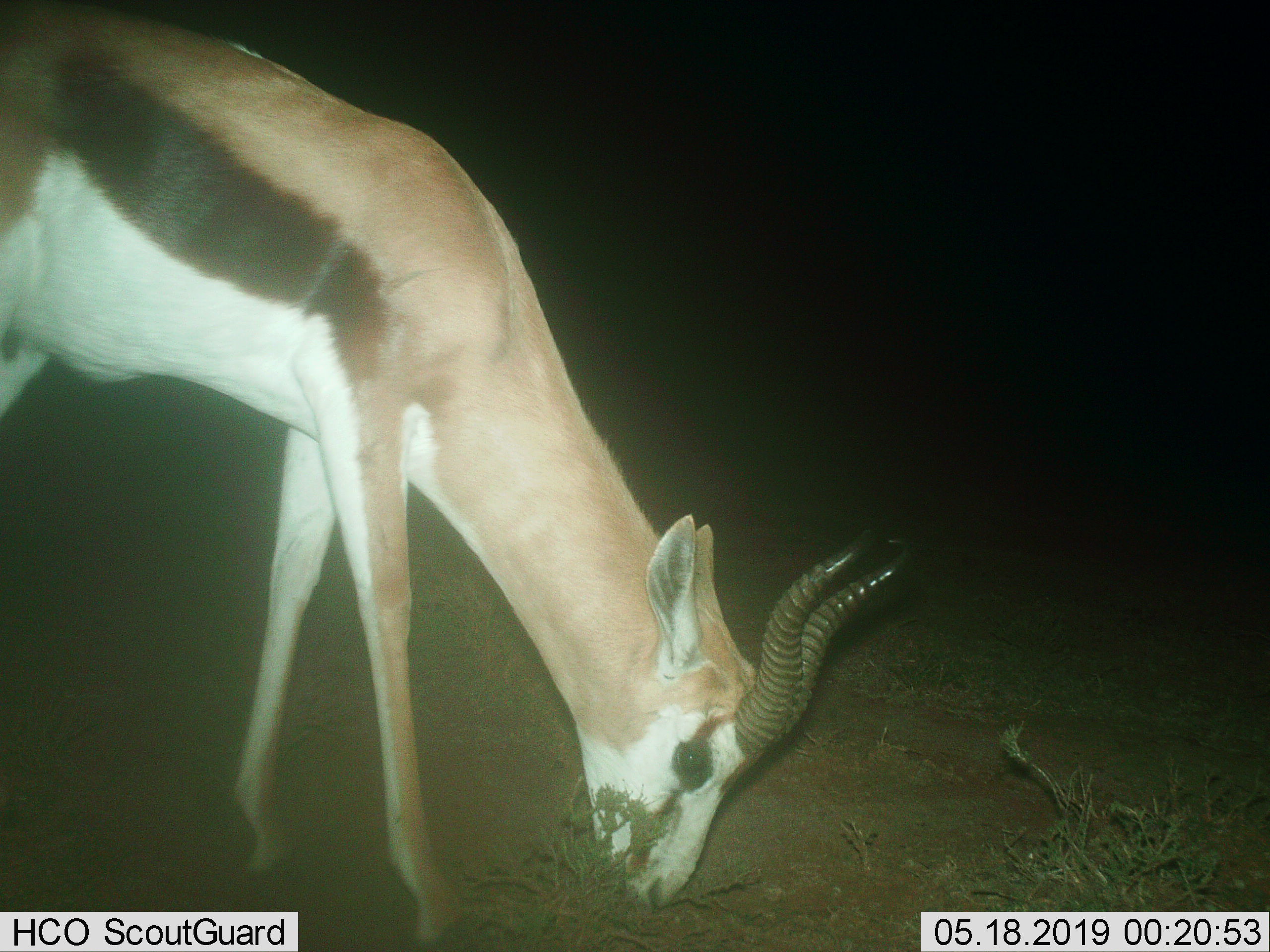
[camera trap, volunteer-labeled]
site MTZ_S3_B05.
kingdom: Animalia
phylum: Chordata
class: Mammalia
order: Artiodactyla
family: Bovidae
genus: Antidorcas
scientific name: Antidorcas marsupialis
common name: springbok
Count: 1.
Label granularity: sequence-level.